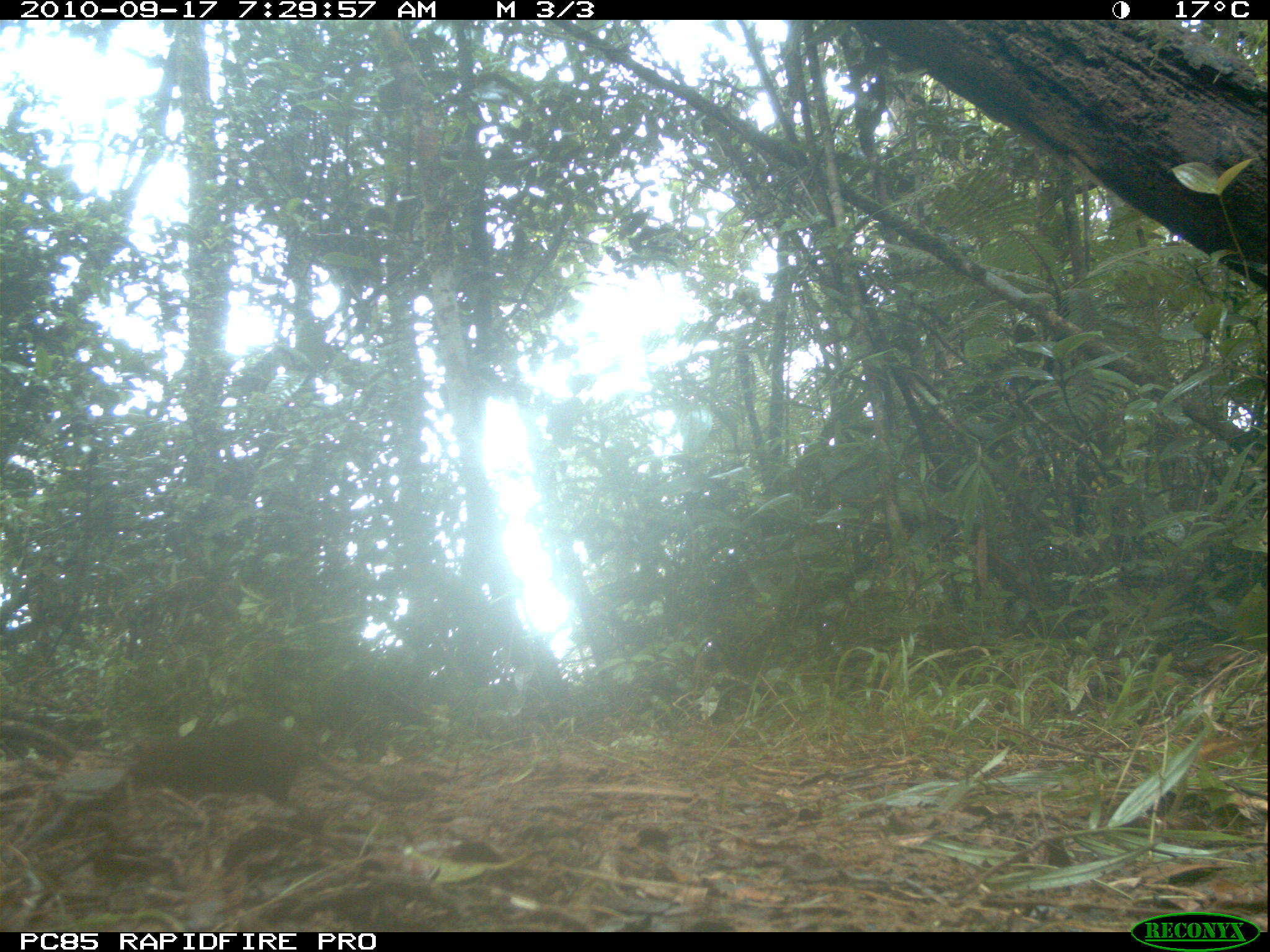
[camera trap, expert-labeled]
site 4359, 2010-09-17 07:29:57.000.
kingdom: Animalia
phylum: Chordata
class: Mammalia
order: Rodentia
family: Muridae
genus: Rattus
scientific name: Rattus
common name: rodent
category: unknown rat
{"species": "unknown rat (rodent) (Rattus)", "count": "1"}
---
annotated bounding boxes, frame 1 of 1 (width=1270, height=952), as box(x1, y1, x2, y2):
unknown rat: box(122, 710, 423, 817)